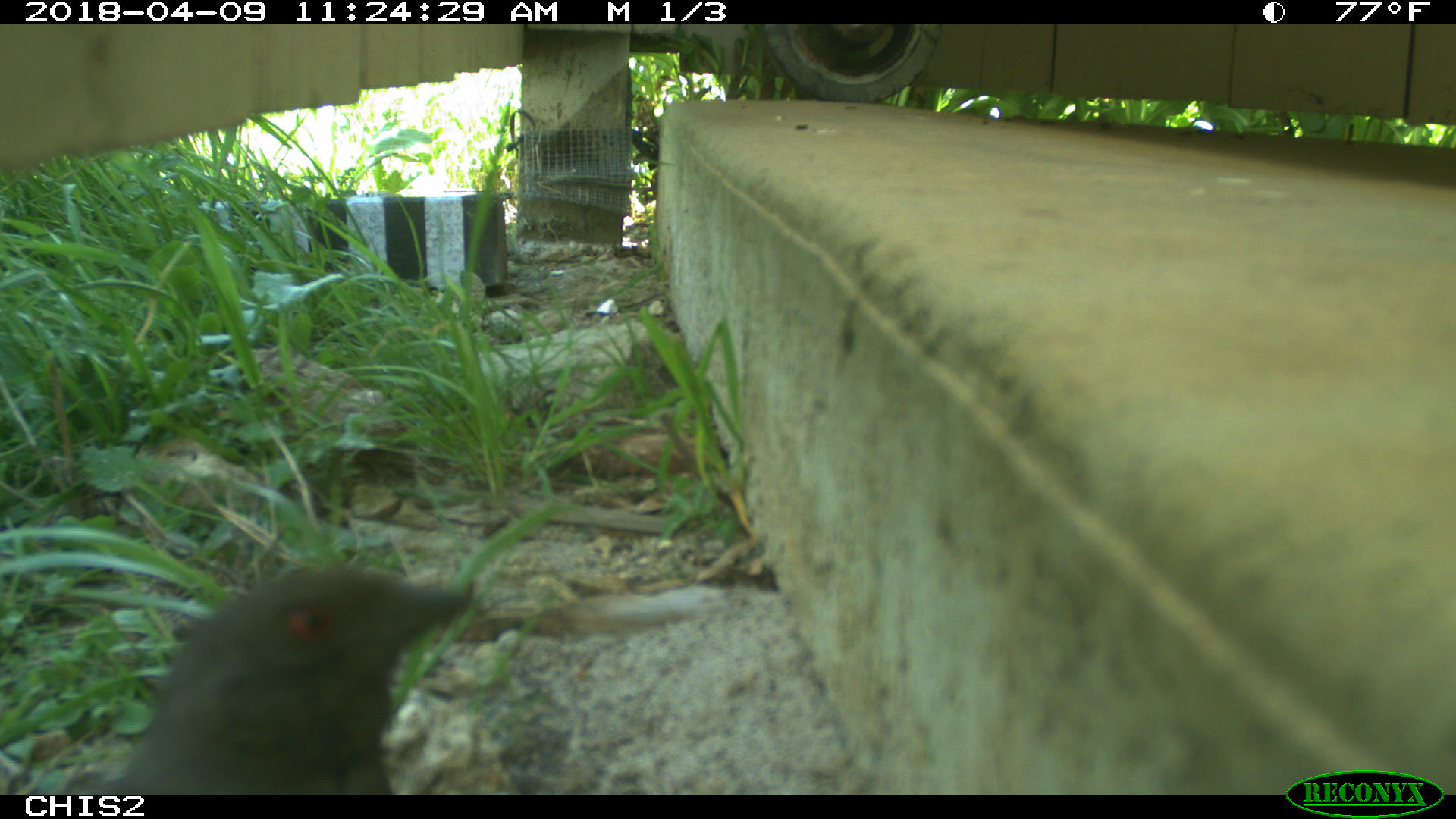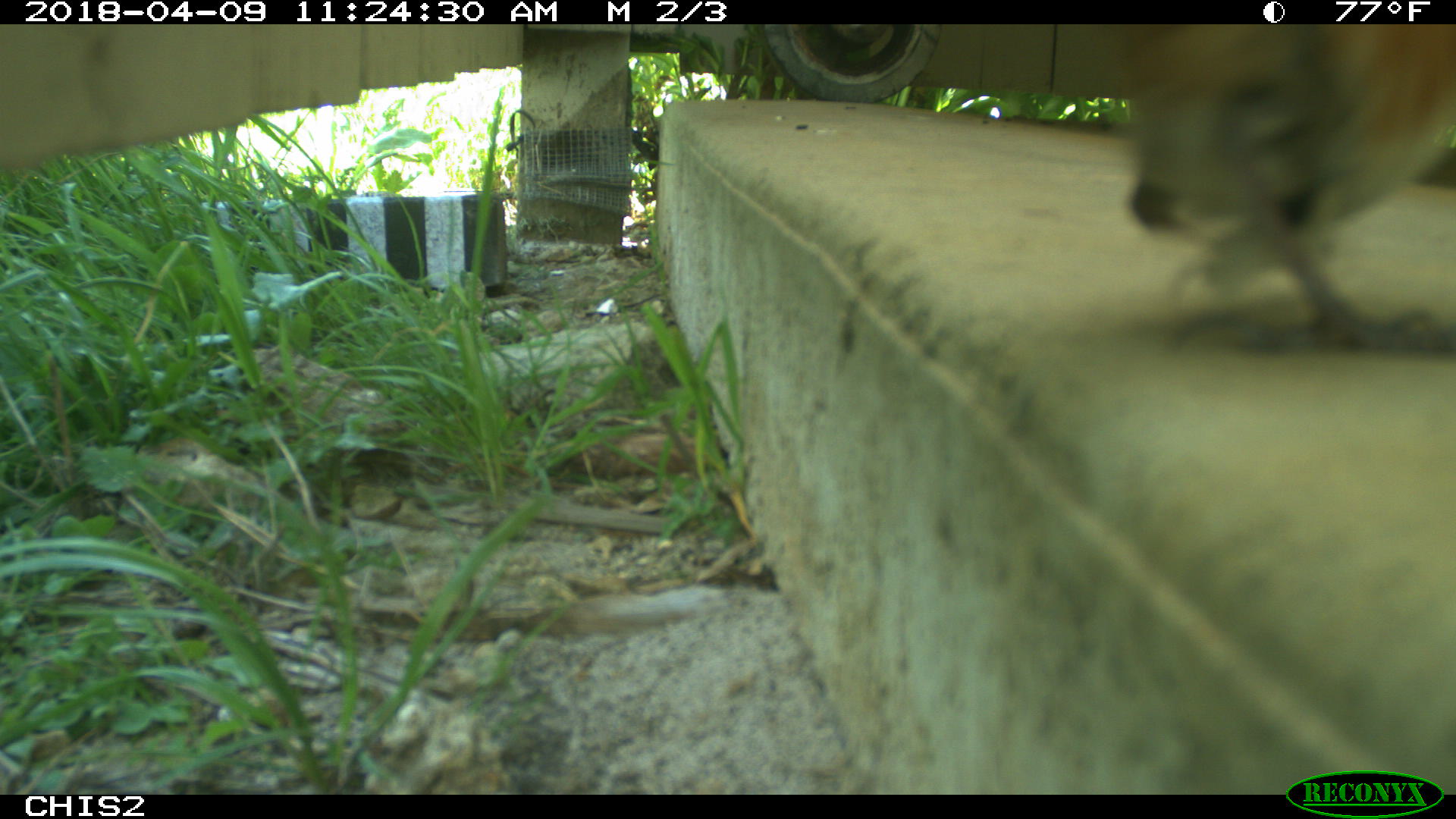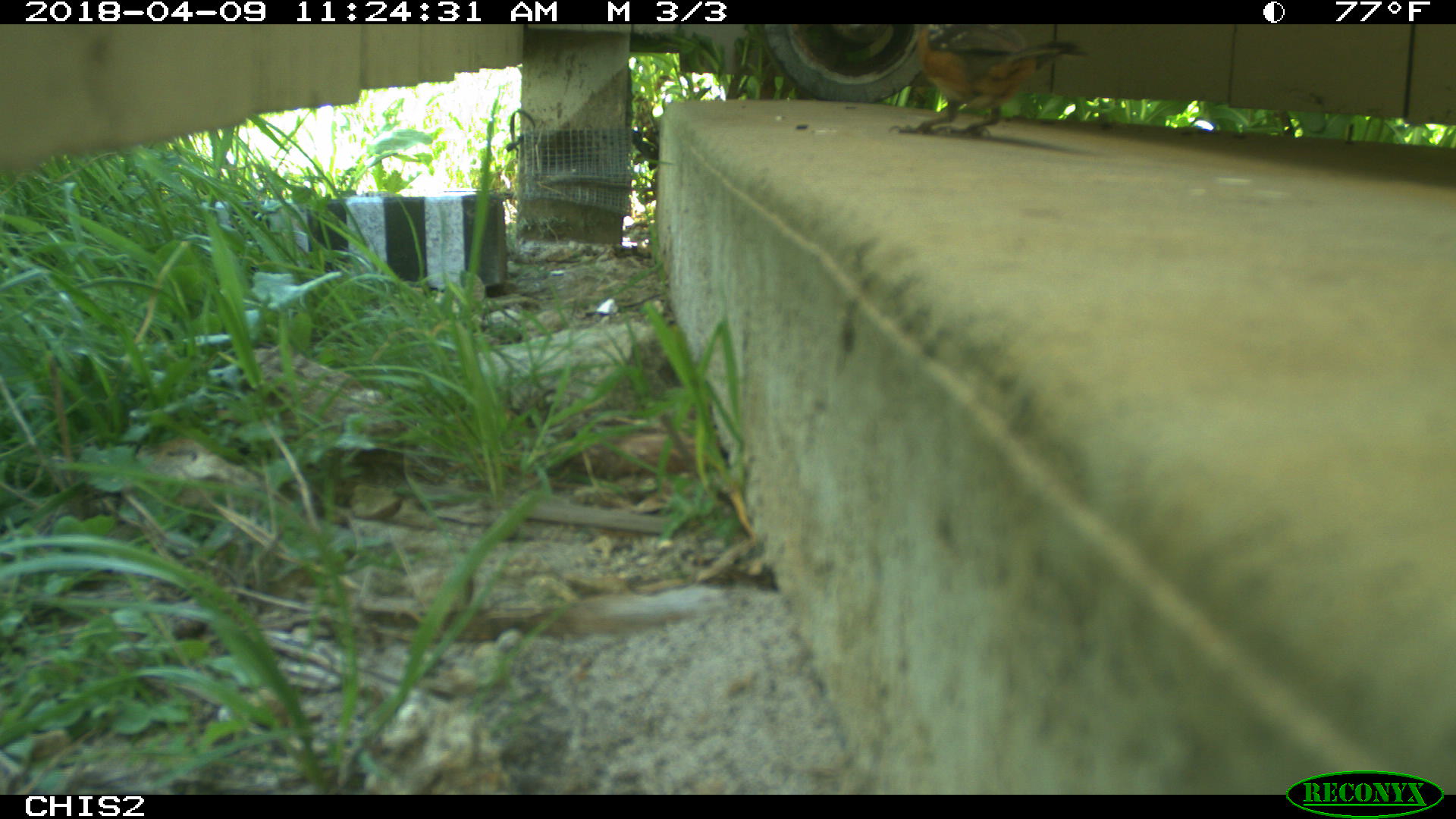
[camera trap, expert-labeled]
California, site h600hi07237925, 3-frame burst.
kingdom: Animalia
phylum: Chordata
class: Aves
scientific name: Aves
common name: bird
Bird (Aves).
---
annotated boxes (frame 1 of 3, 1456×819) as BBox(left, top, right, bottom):
bird: BBox(115, 566, 473, 795)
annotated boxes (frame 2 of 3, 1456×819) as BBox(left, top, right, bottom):
bird: BBox(1103, 24, 1455, 360)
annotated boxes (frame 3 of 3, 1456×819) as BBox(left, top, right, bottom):
bird: BBox(890, 22, 1088, 133)